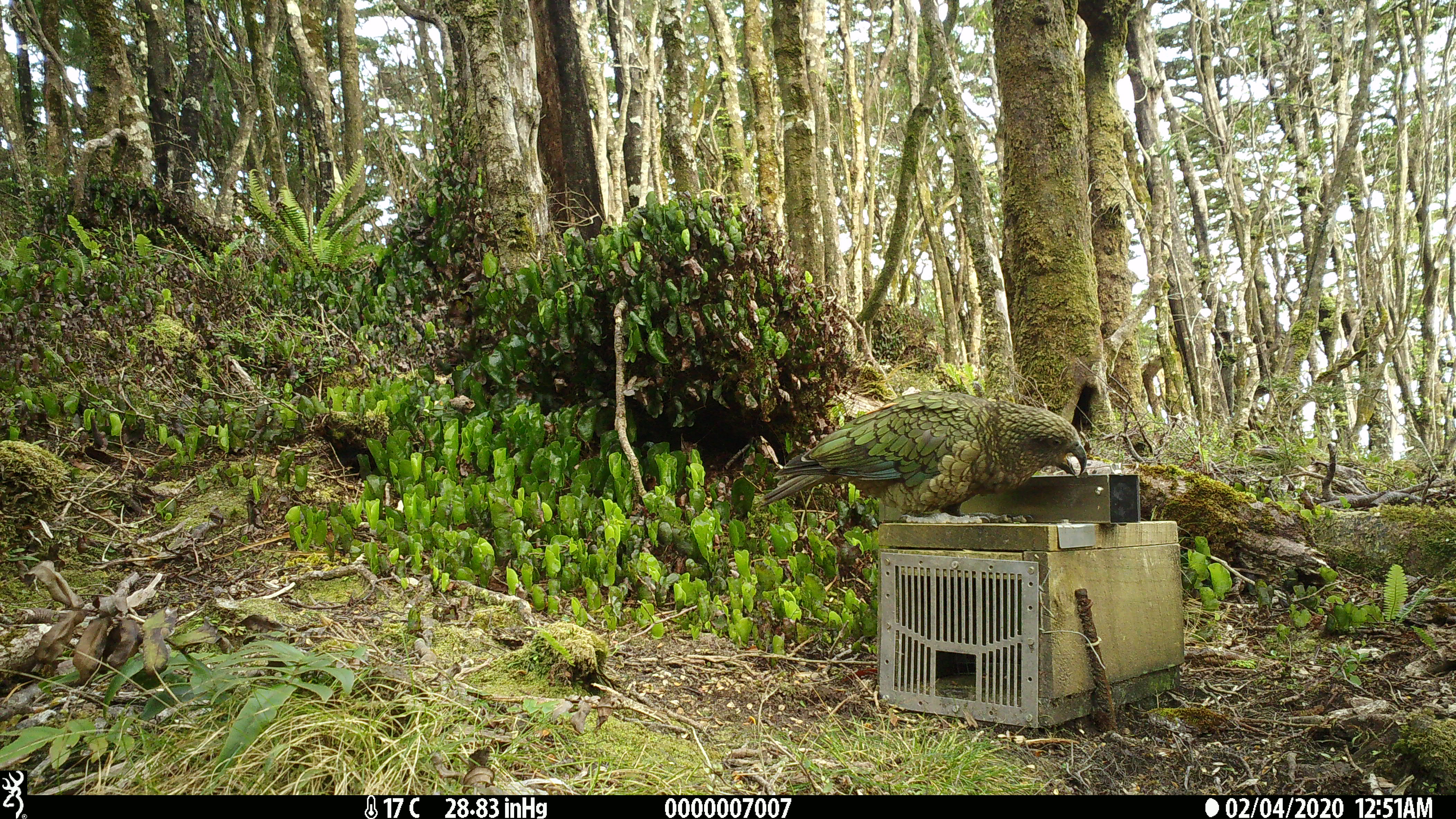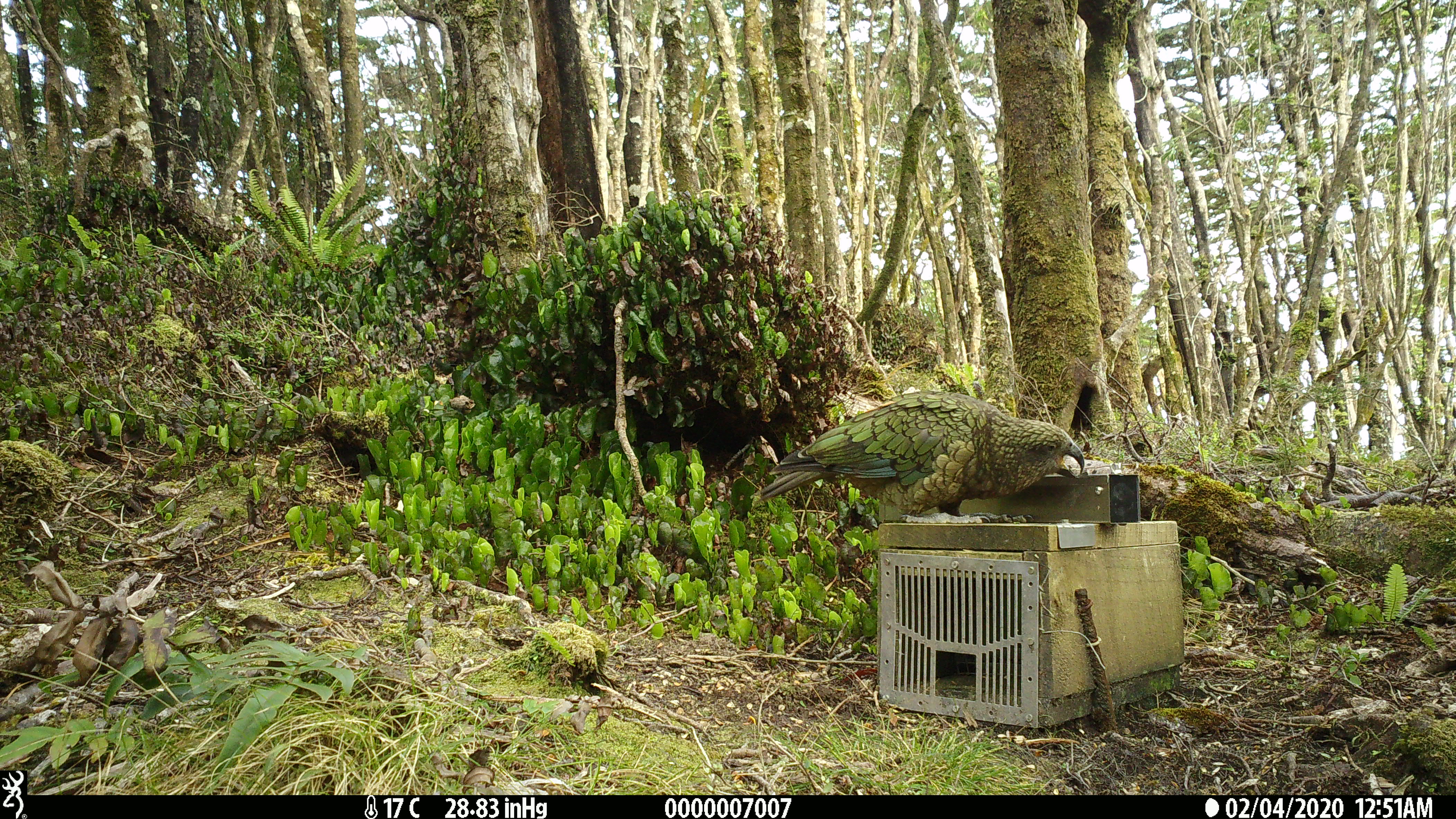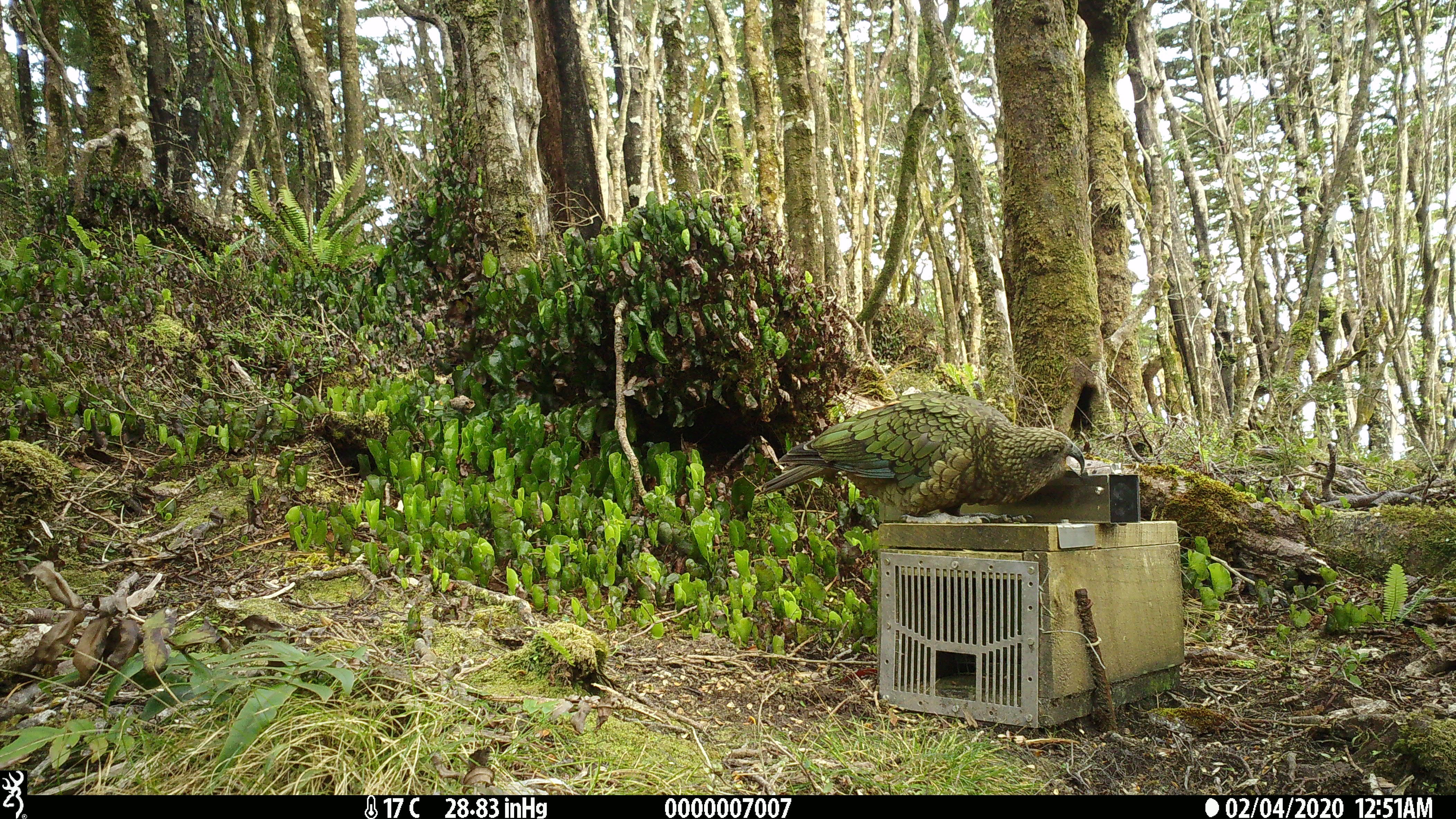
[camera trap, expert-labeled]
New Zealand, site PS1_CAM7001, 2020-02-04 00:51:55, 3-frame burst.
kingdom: Animalia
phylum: Chordata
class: Aves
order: Psittaciformes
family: Strigopidae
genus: Nestor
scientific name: Nestor notabilis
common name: kea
Kea (Nestor notabilis).